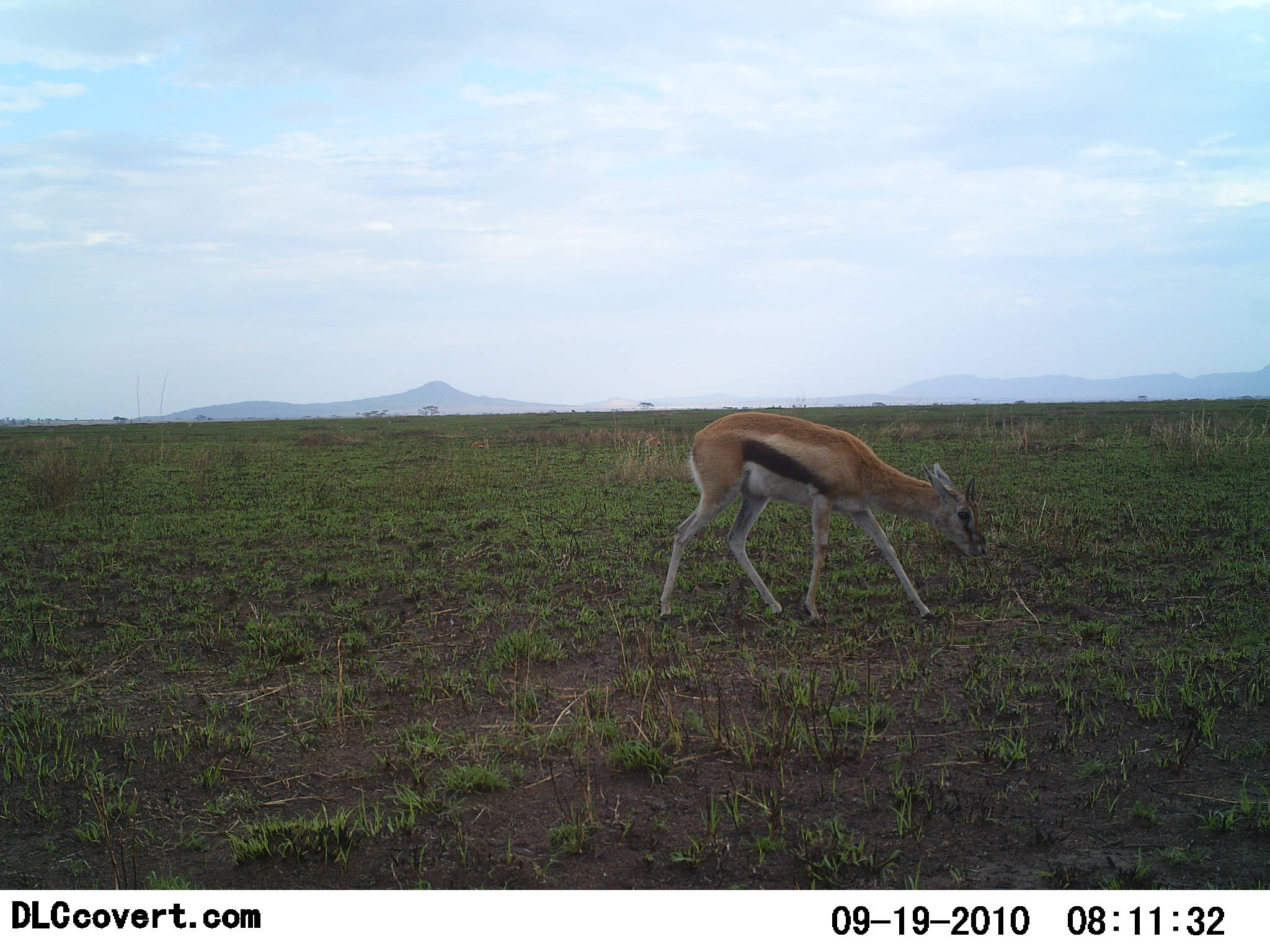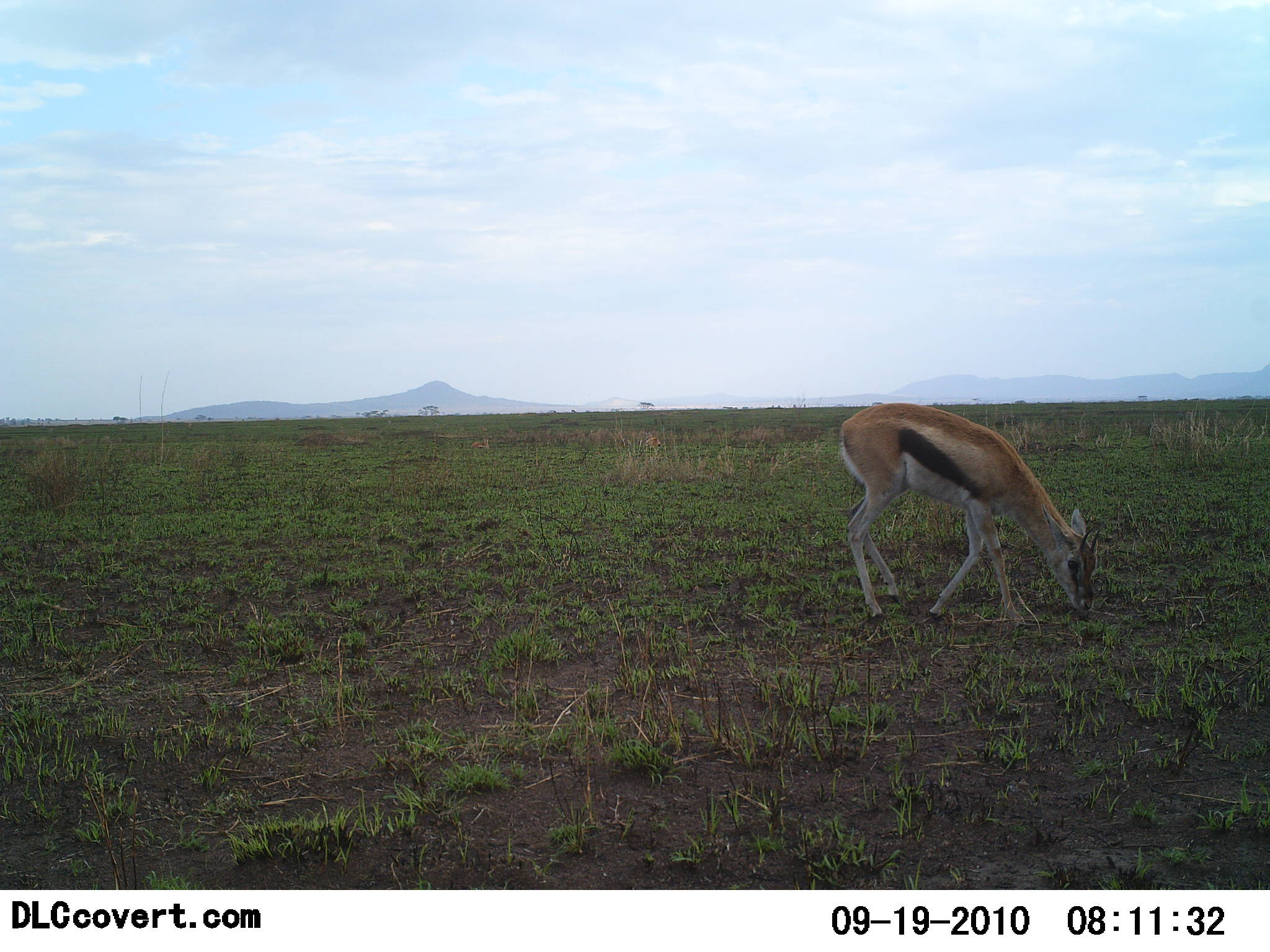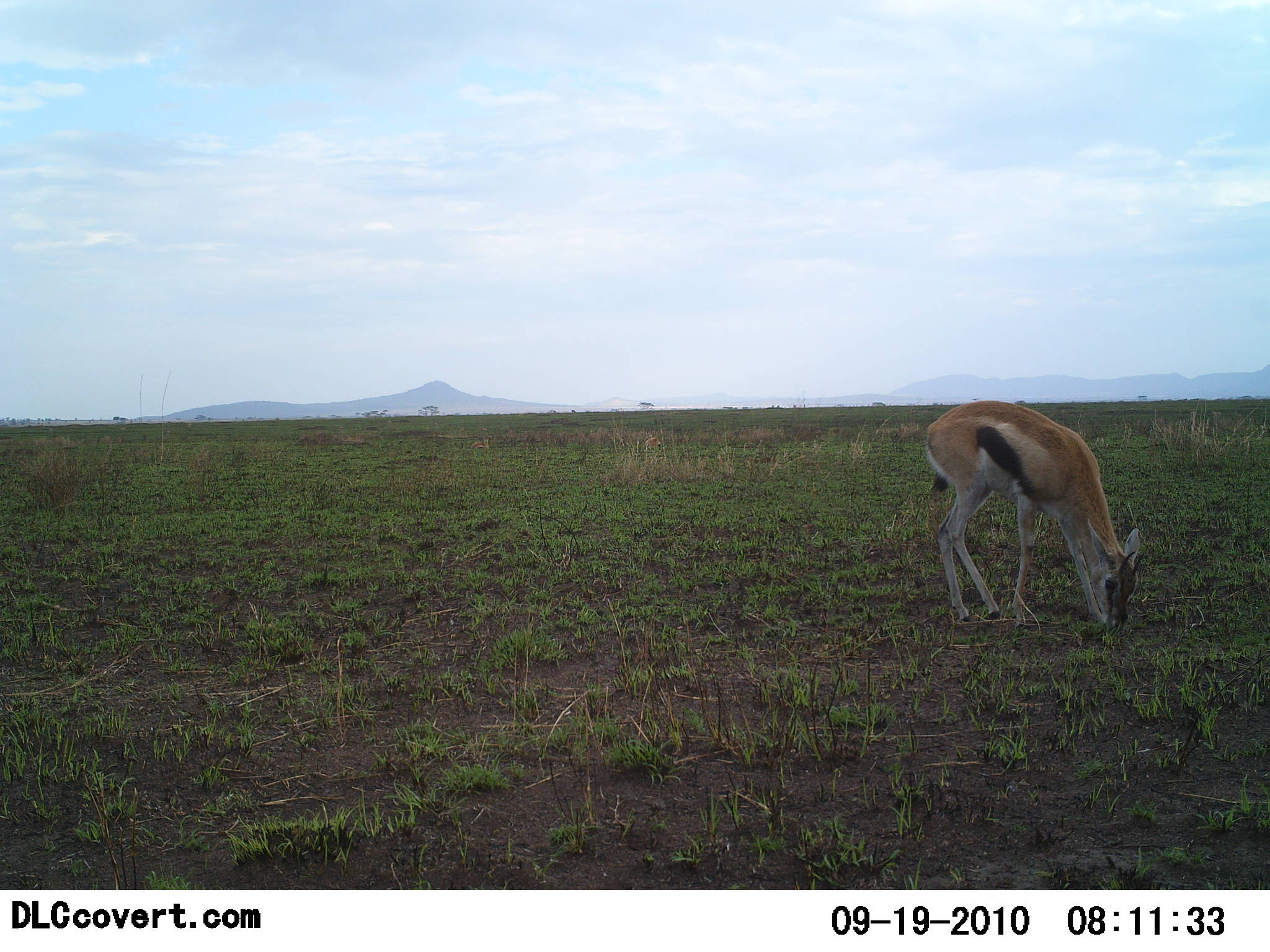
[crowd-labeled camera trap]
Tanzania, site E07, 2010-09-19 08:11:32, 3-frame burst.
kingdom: Animalia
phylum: Chordata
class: Mammalia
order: Artiodactyla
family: Bovidae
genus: Eudorcas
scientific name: Eudorcas thomsonii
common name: thomson's gazelle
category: gazellethomsons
Gazellethomsons (thomson's gazelle) (Eudorcas thomsonii), count 1. Behavior (volunteer vote fractions): standing 6%, resting 0%, moving 29%, interacting 0%. Young present (vote fraction): 0%. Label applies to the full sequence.